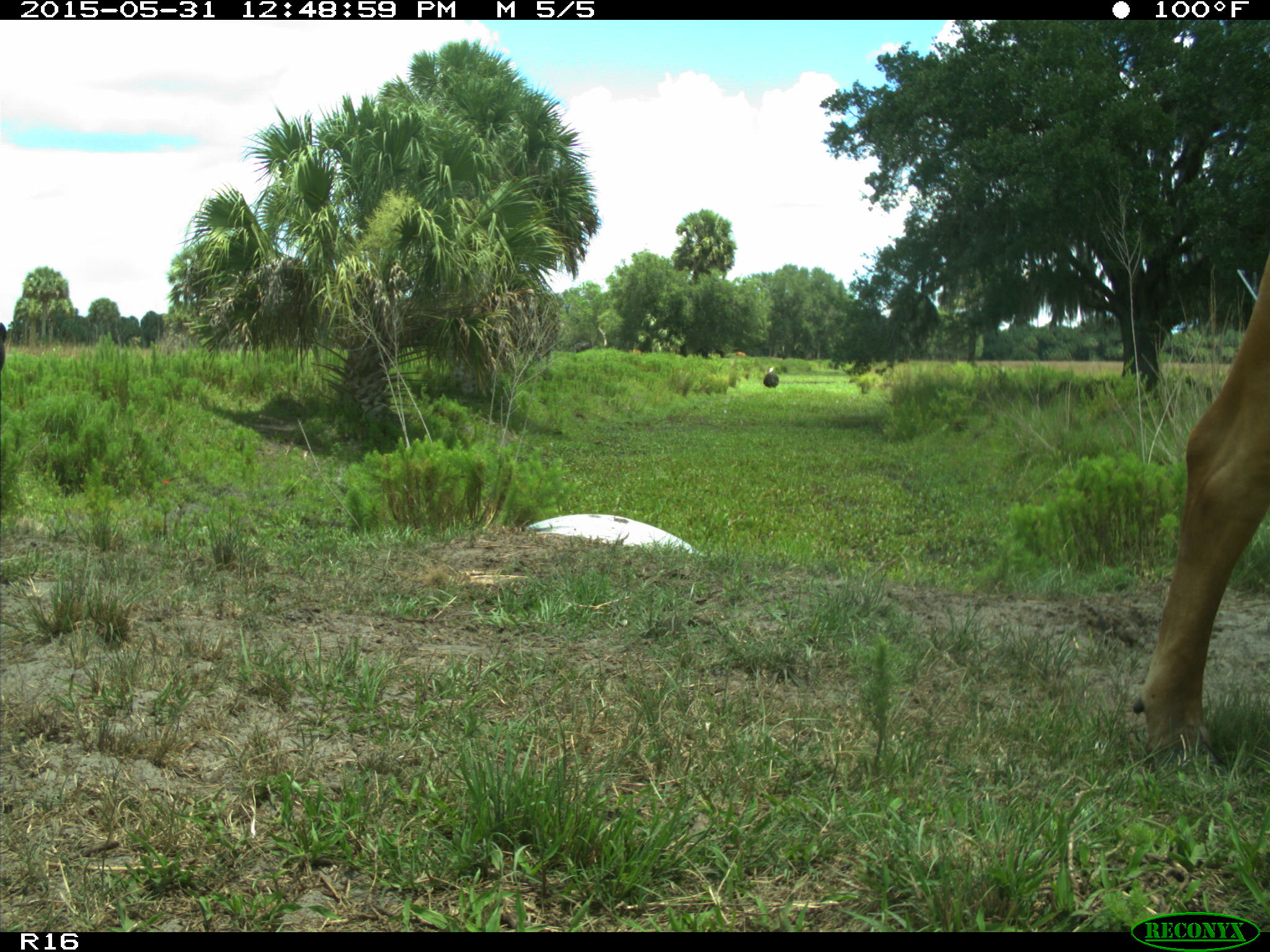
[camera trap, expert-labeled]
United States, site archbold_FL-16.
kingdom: Animalia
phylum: Chordata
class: Mammalia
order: Artiodactyla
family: Bovidae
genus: Bos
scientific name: Bos taurus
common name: domestic cow